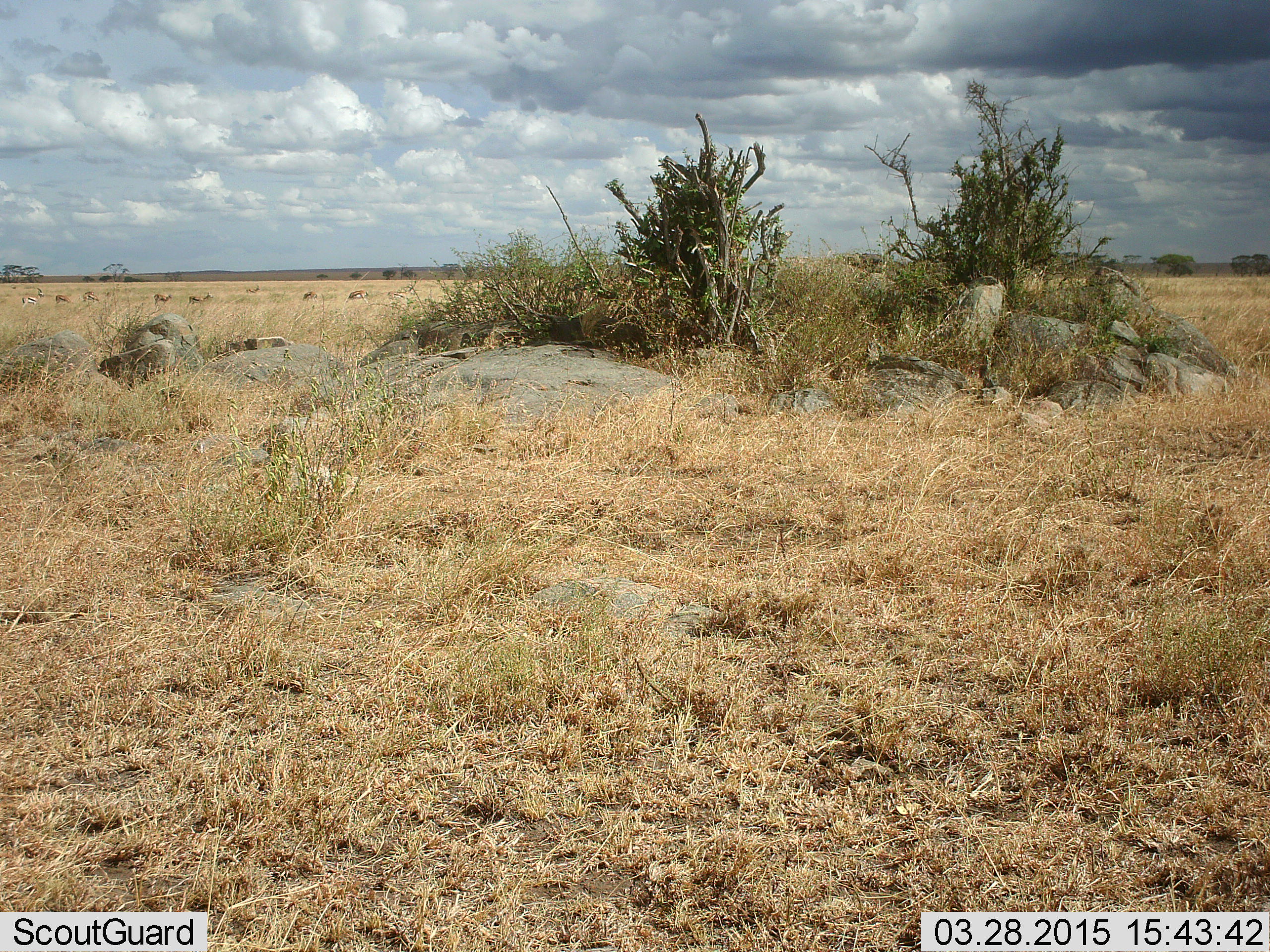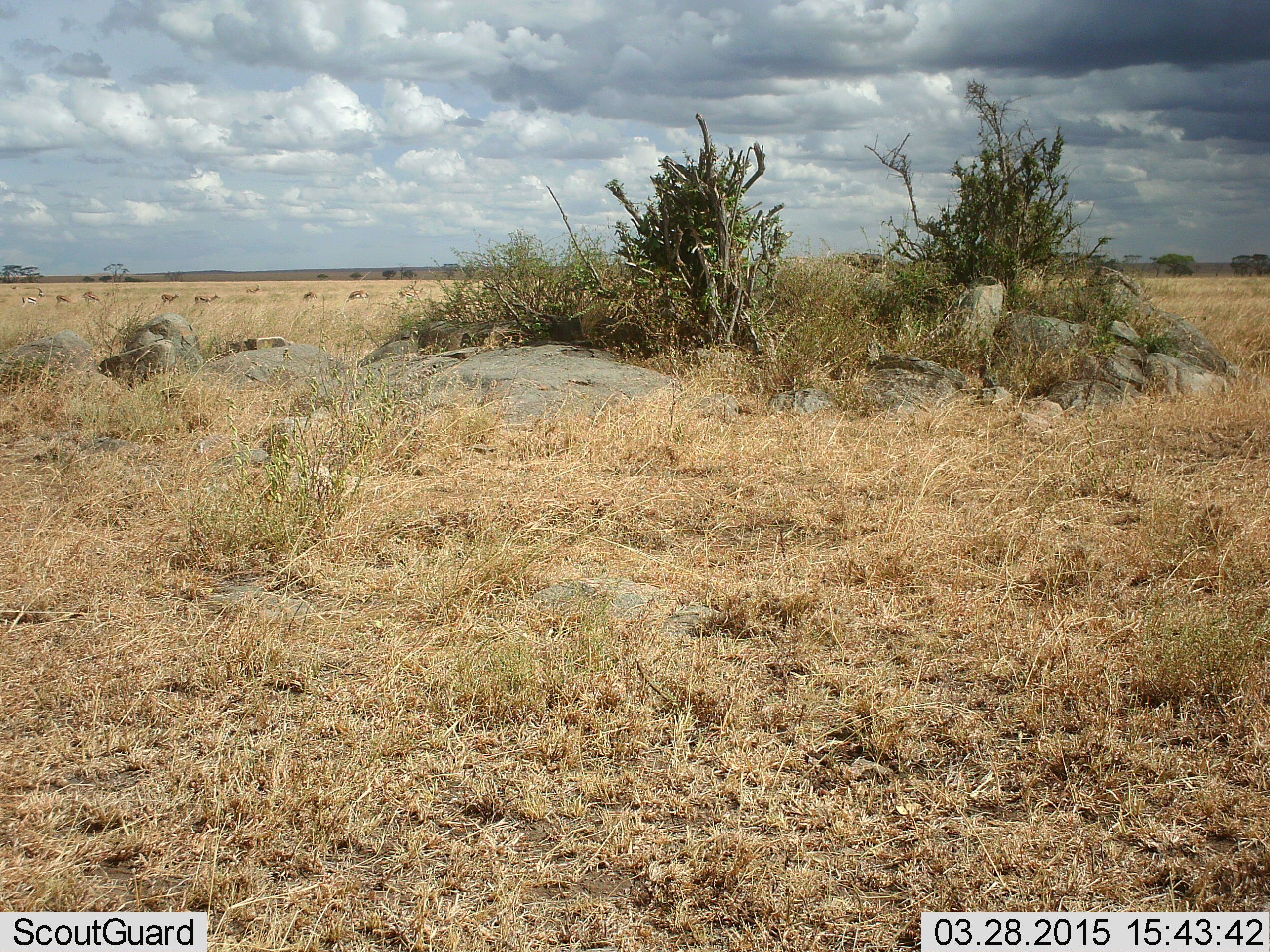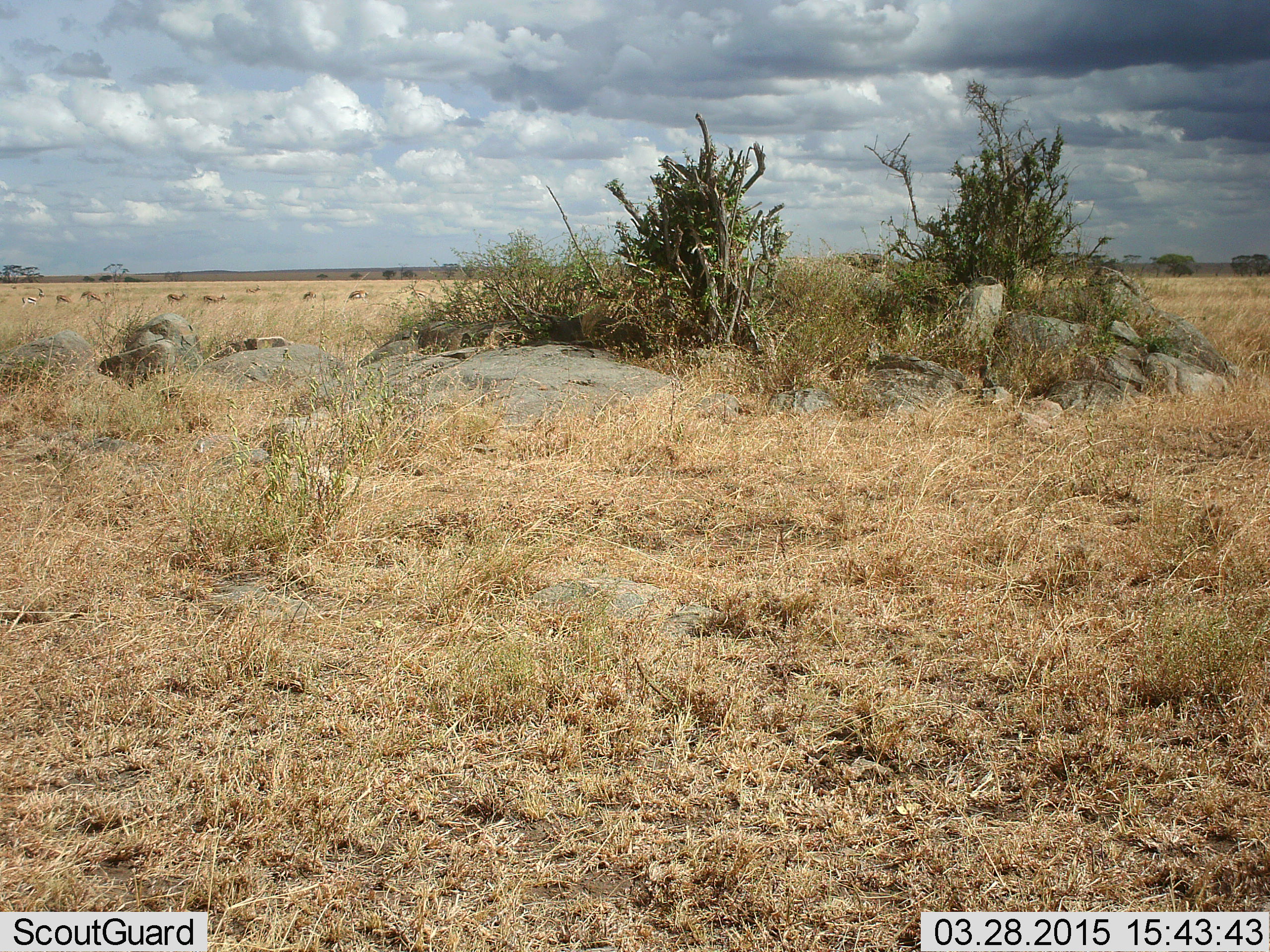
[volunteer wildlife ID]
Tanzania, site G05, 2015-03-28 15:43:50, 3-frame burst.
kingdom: Animalia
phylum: Chordata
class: Mammalia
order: Artiodactyla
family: Bovidae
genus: Eudorcas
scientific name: Eudorcas thomsonii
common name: thomson's gazelle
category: gazellethomsons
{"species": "gazellethomsons (thomson's gazelle) (Eudorcas thomsonii)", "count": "7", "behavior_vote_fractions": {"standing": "33%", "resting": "0%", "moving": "89%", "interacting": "0%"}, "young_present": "0%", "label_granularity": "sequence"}